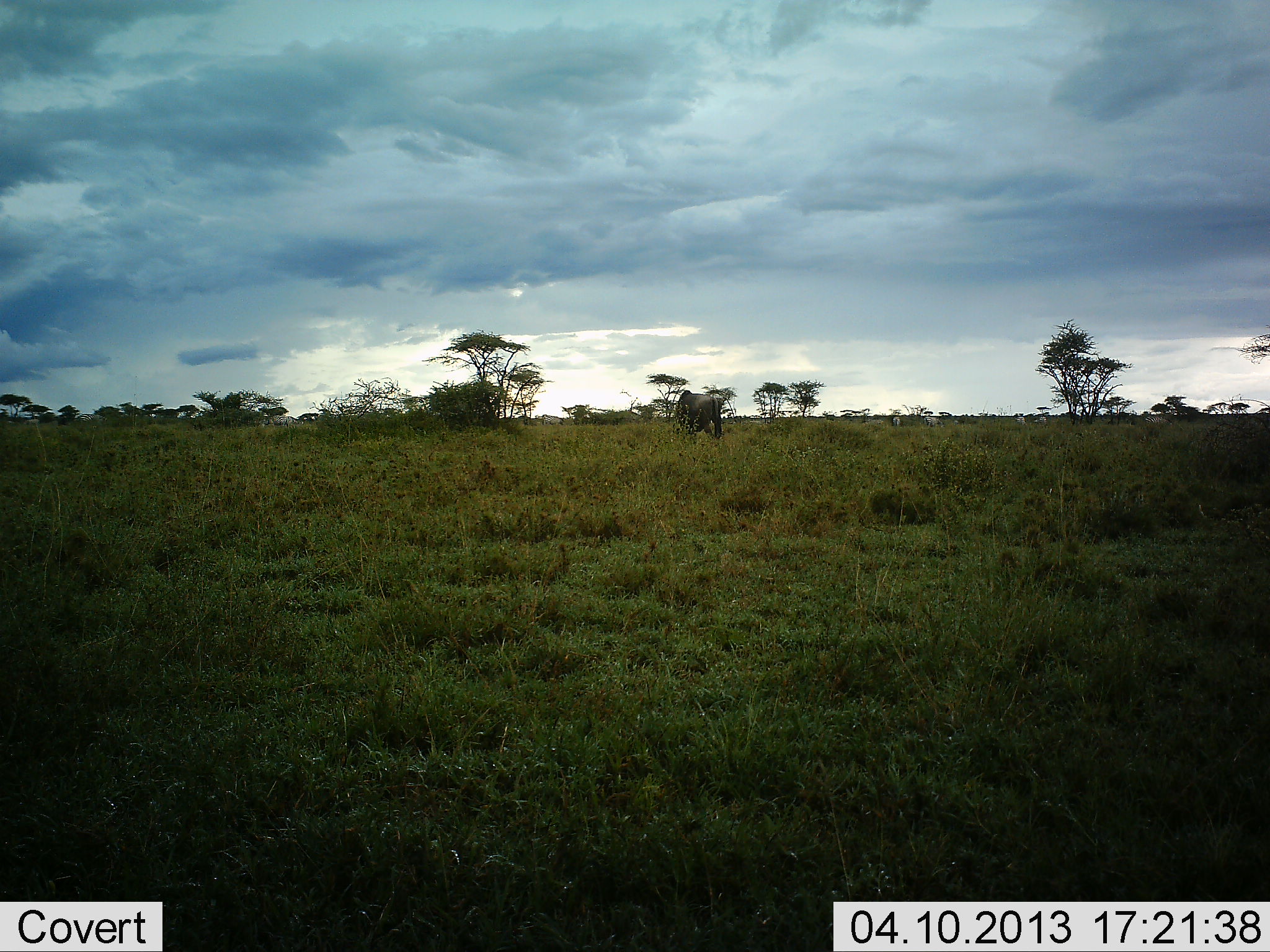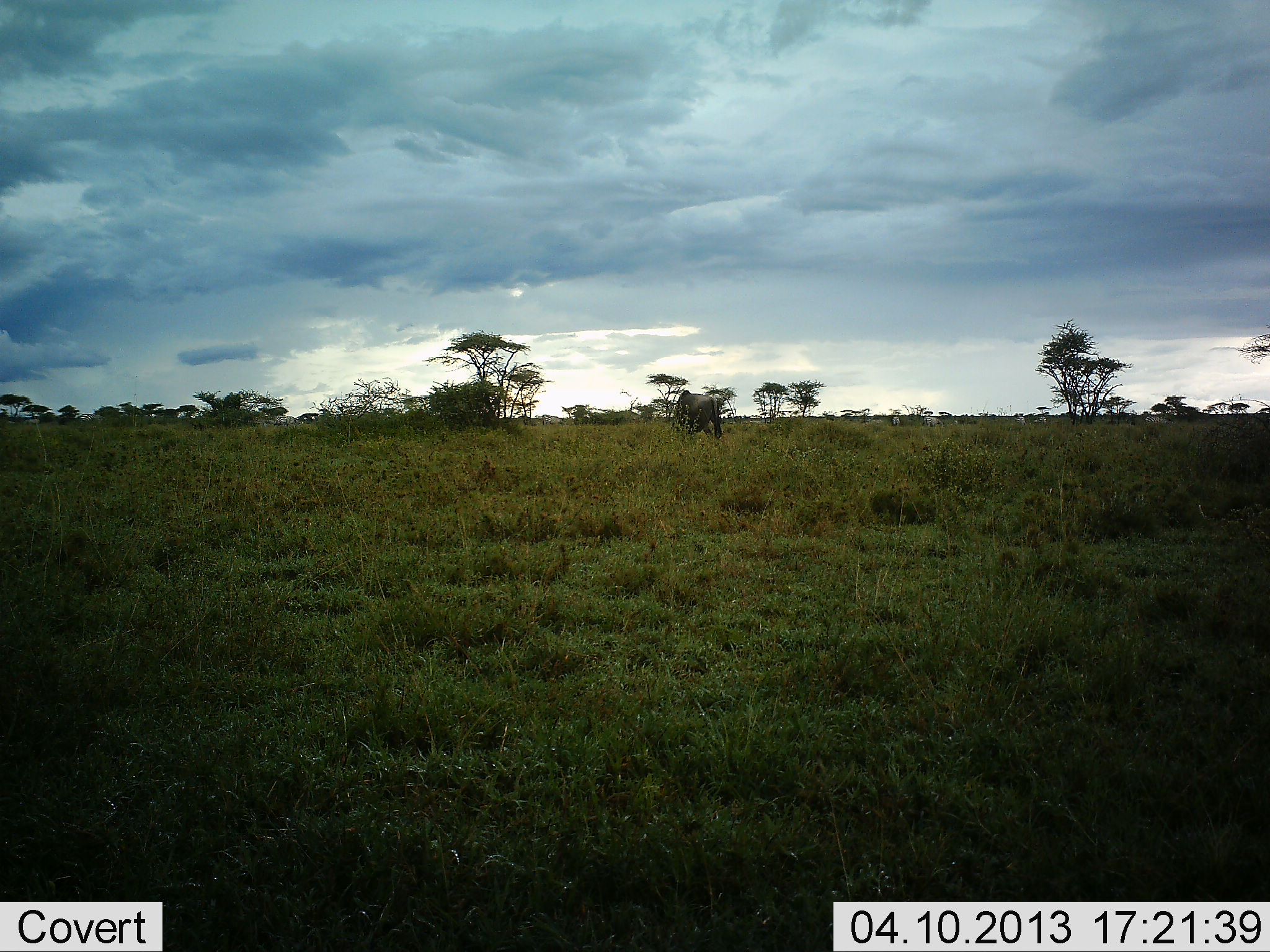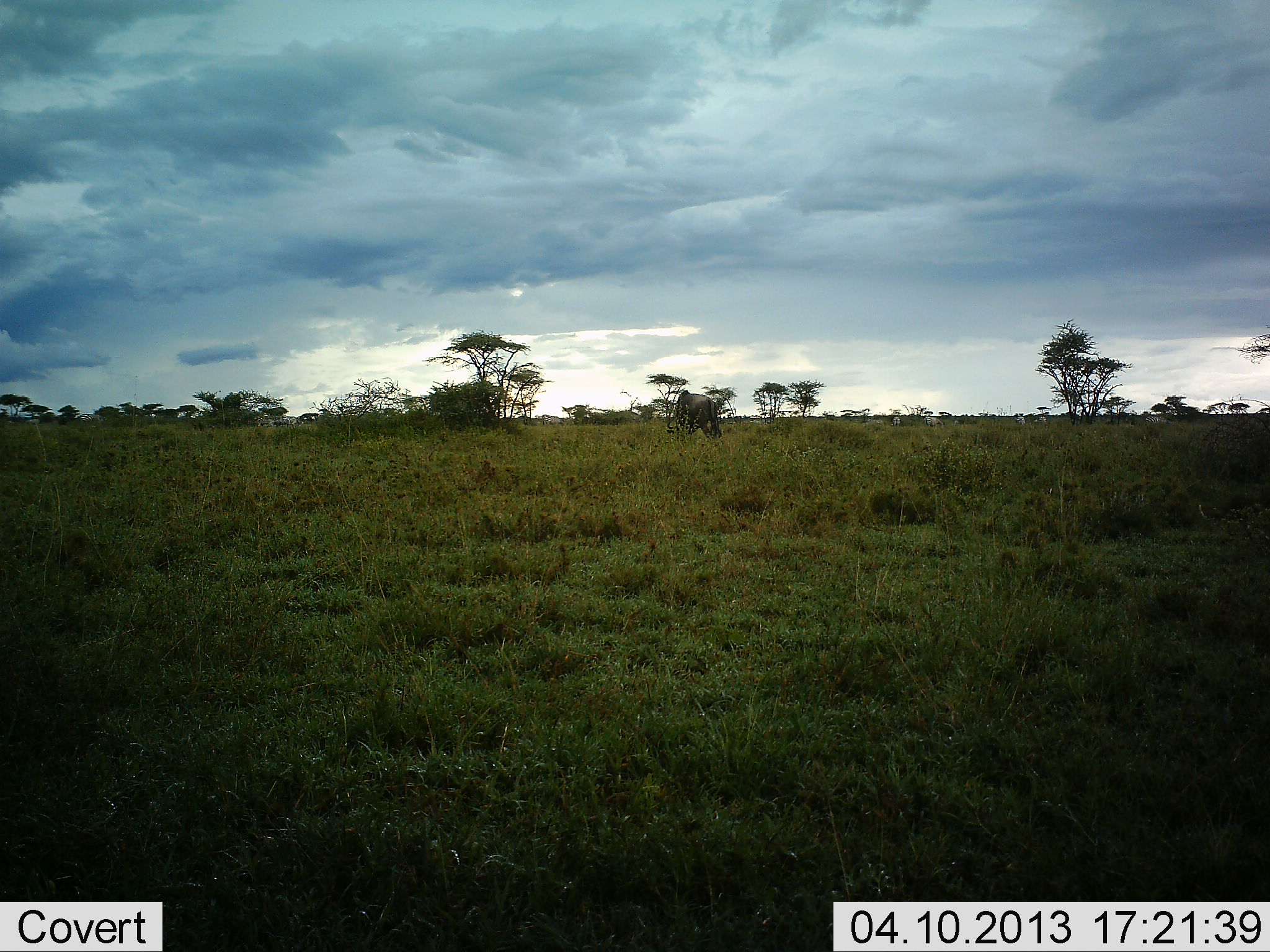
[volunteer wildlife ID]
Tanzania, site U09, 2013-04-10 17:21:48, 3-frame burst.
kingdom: Animalia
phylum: Chordata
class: Mammalia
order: Artiodactyla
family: Bovidae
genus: Connochaetes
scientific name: Connochaetes taurinus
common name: blue wildebeest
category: wildebeest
Wildebeest (blue wildebeest) (Connochaetes taurinus), count 1. Behavior (volunteer vote fractions): standing 33%, resting 0%, moving 33%, interacting 0%. Young present (vote fraction): 0%. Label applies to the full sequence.